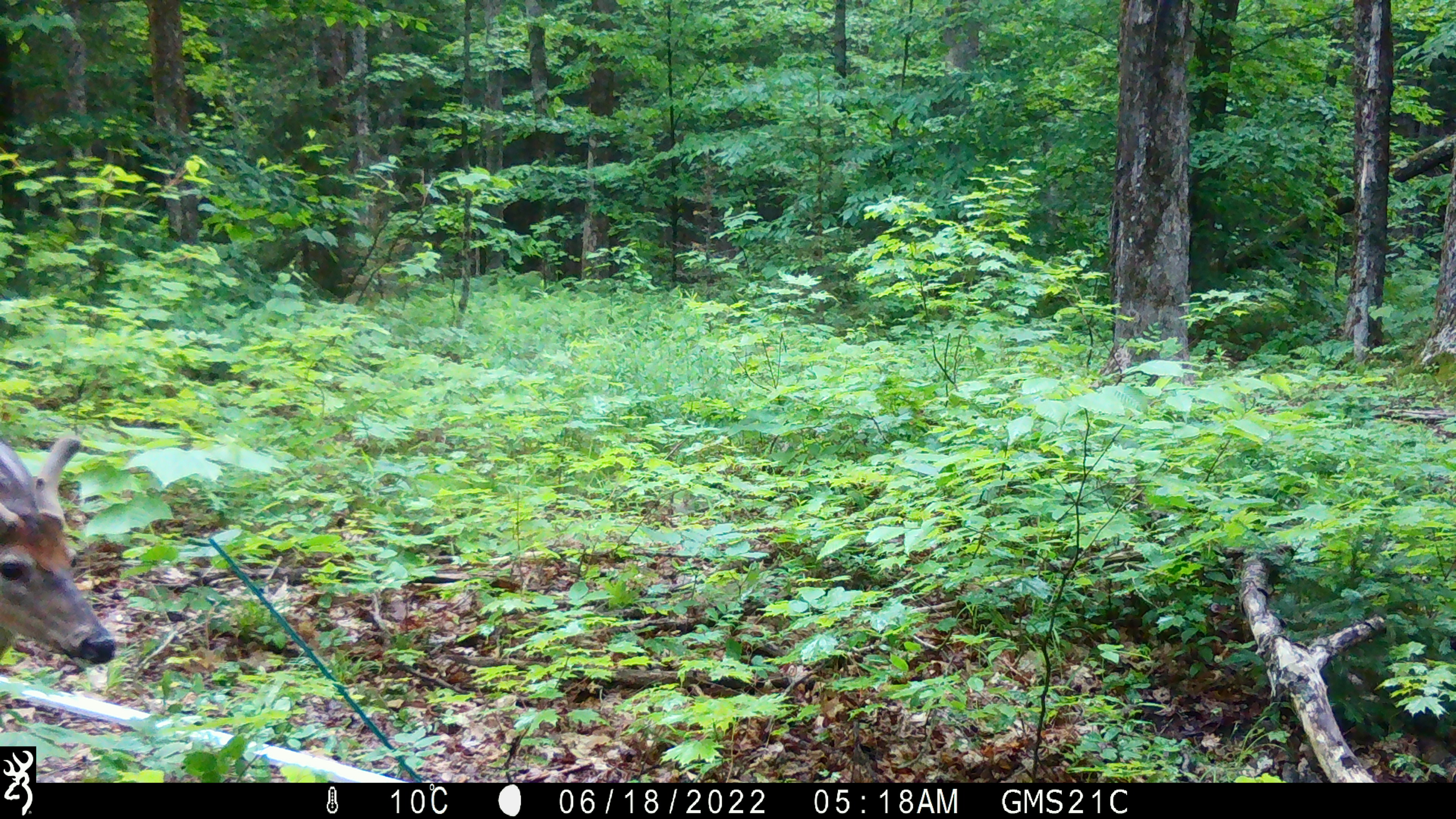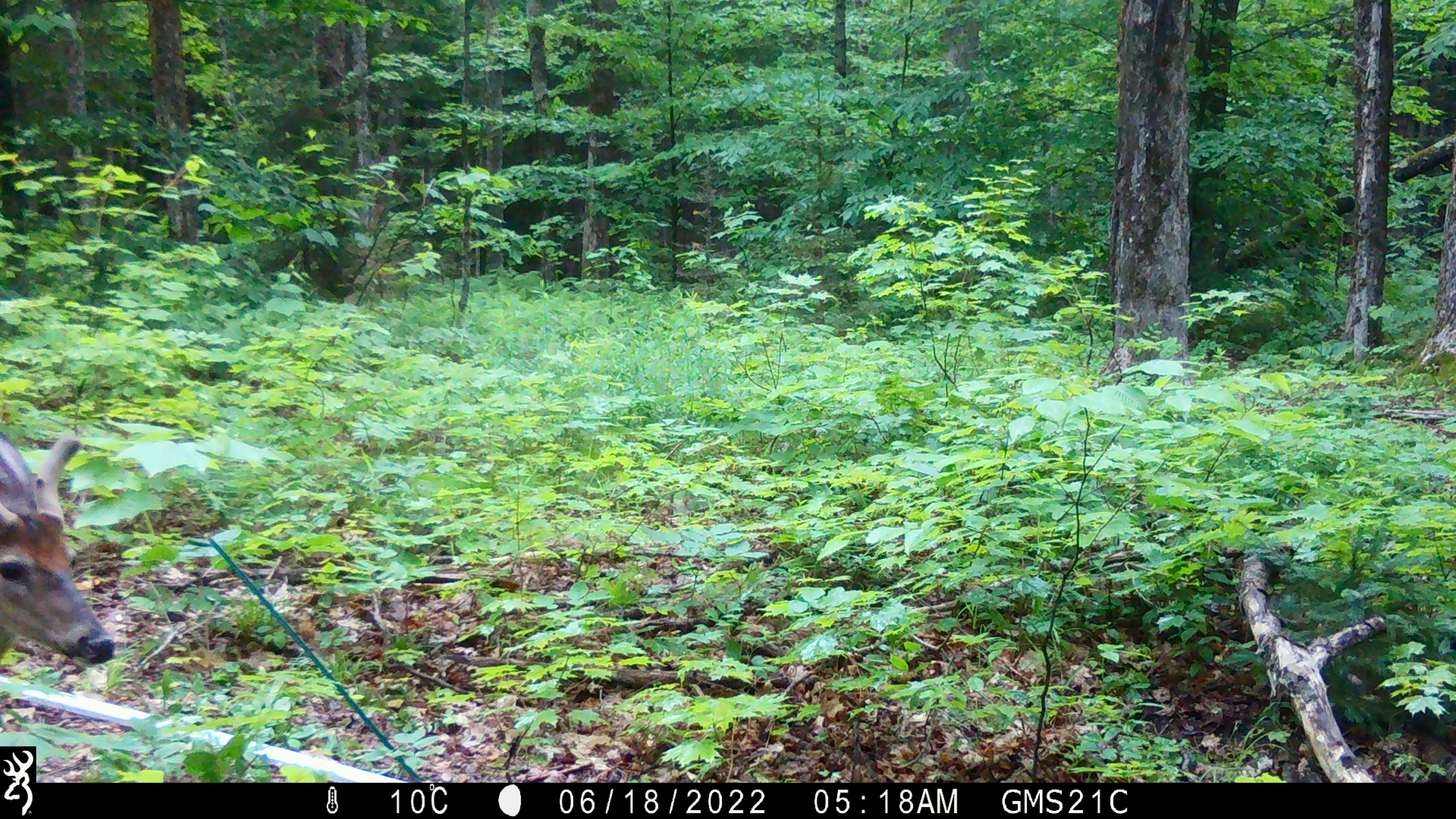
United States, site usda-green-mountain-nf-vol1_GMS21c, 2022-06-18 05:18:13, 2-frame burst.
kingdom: Animalia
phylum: Chordata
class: Mammalia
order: Artiodactyla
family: Cervidae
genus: Odocoileus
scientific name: Odocoileus virginianus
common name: white-tailed deer